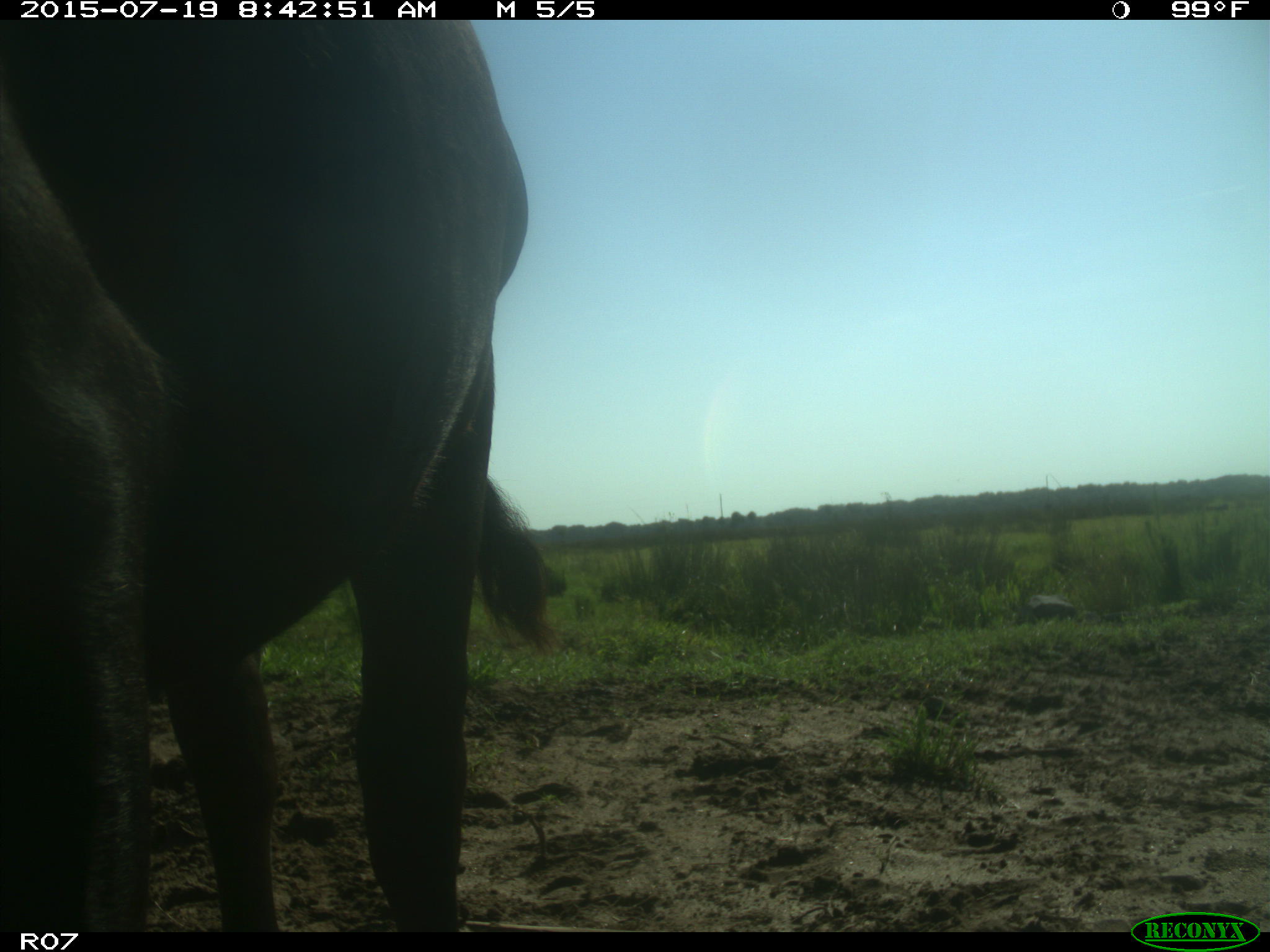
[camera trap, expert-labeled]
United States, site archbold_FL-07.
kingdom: Animalia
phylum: Chordata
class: Mammalia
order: Artiodactyla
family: Bovidae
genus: Bos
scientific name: Bos taurus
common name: domestic cow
Bos taurus (domestic cow).